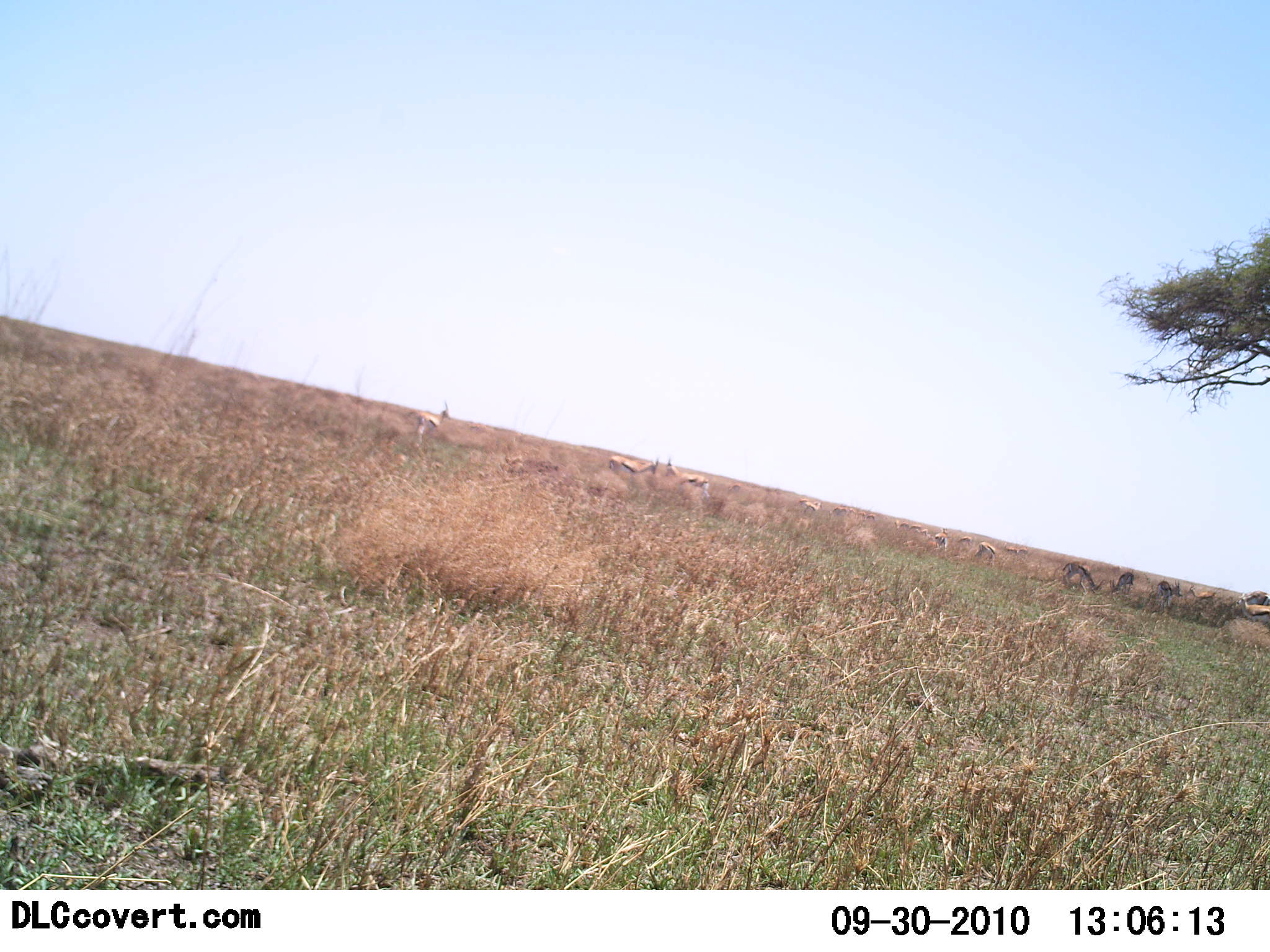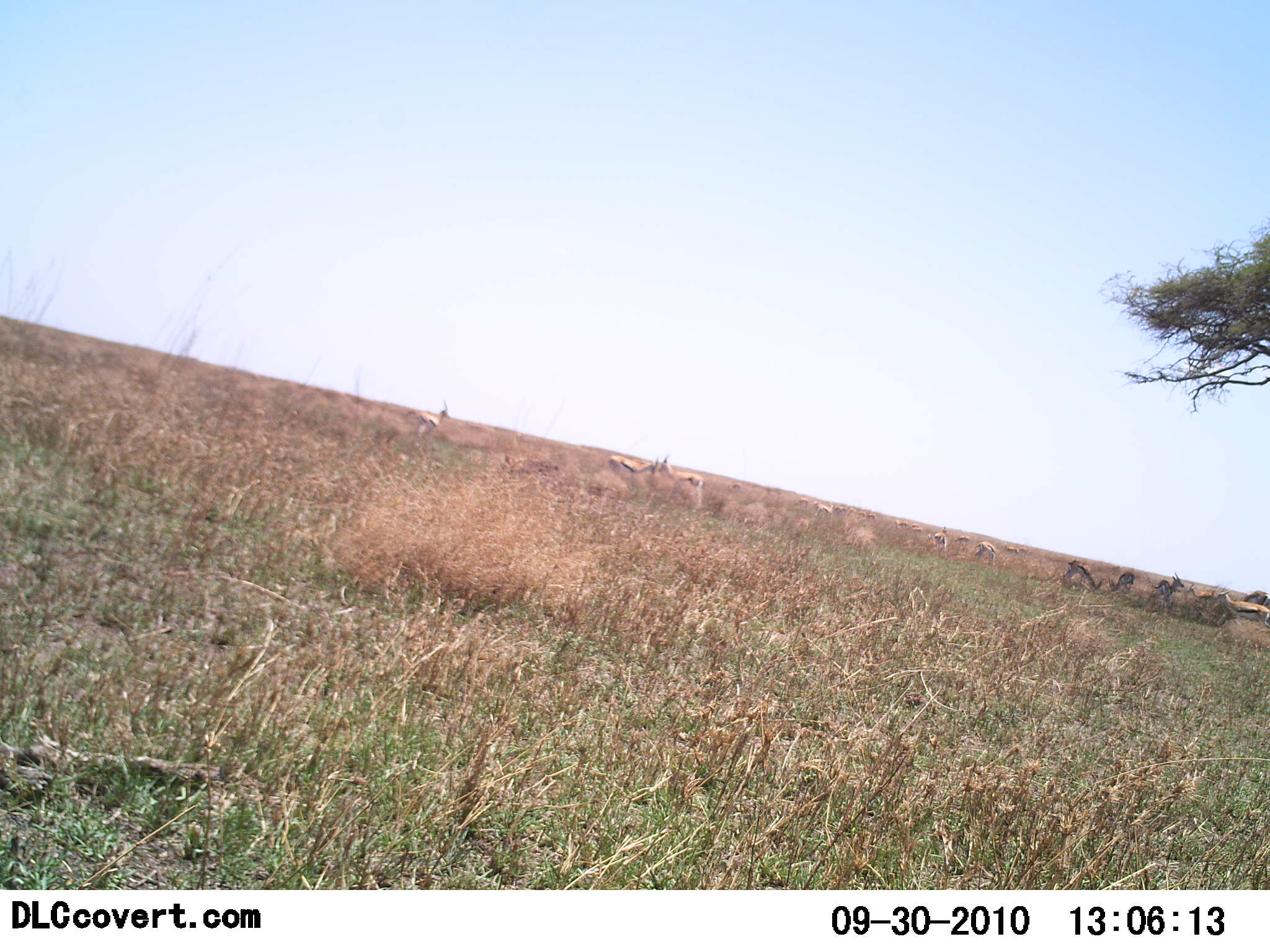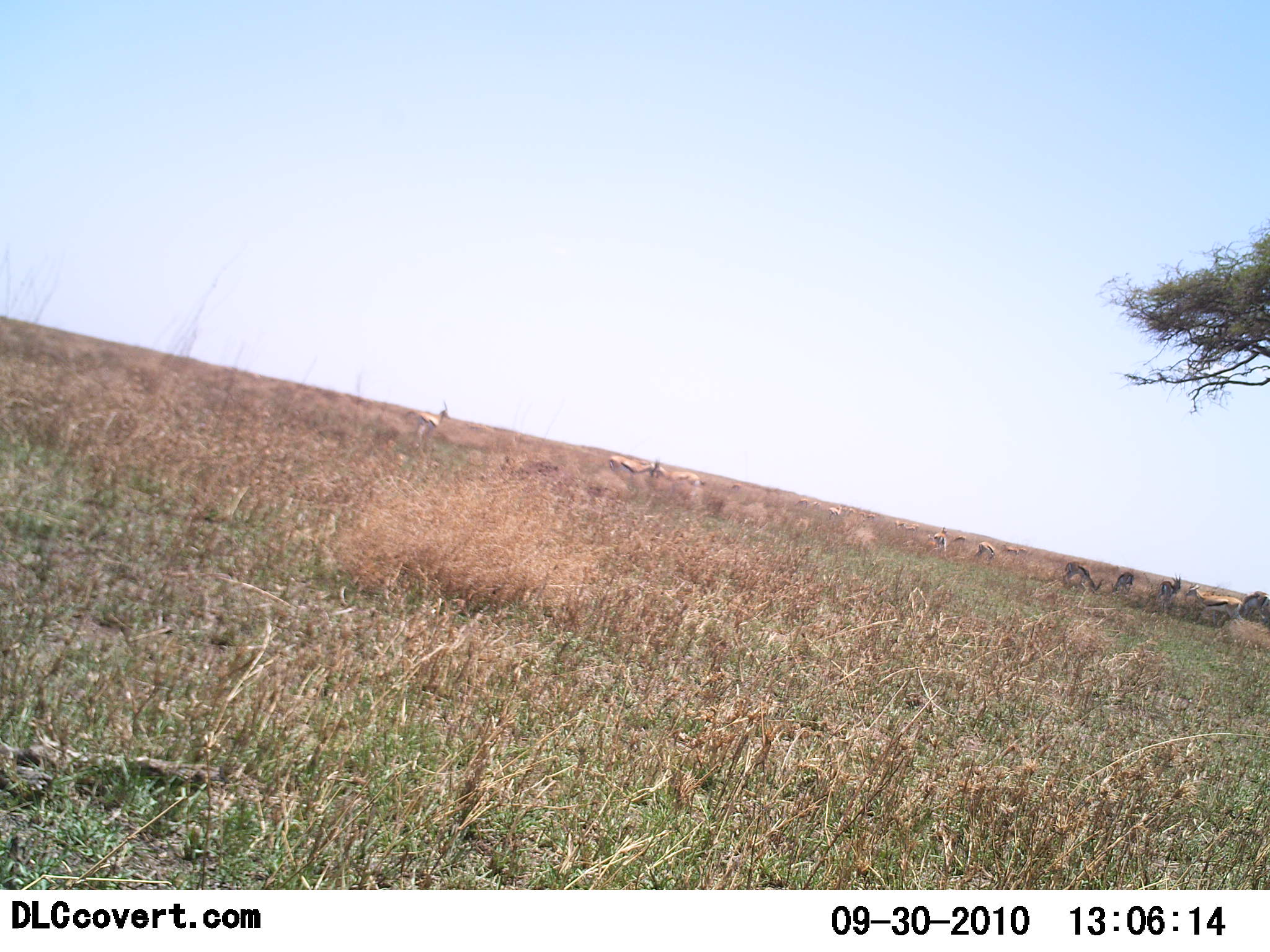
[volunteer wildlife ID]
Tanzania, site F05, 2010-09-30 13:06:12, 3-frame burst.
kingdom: Animalia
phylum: Chordata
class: Mammalia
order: Artiodactyla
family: Bovidae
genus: Eudorcas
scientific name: Eudorcas thomsonii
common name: thomson's gazelle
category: gazellethomsons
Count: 11-50.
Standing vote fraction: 62%.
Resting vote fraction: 8%.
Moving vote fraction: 23%.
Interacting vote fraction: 15%.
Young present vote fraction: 0%.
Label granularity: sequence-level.